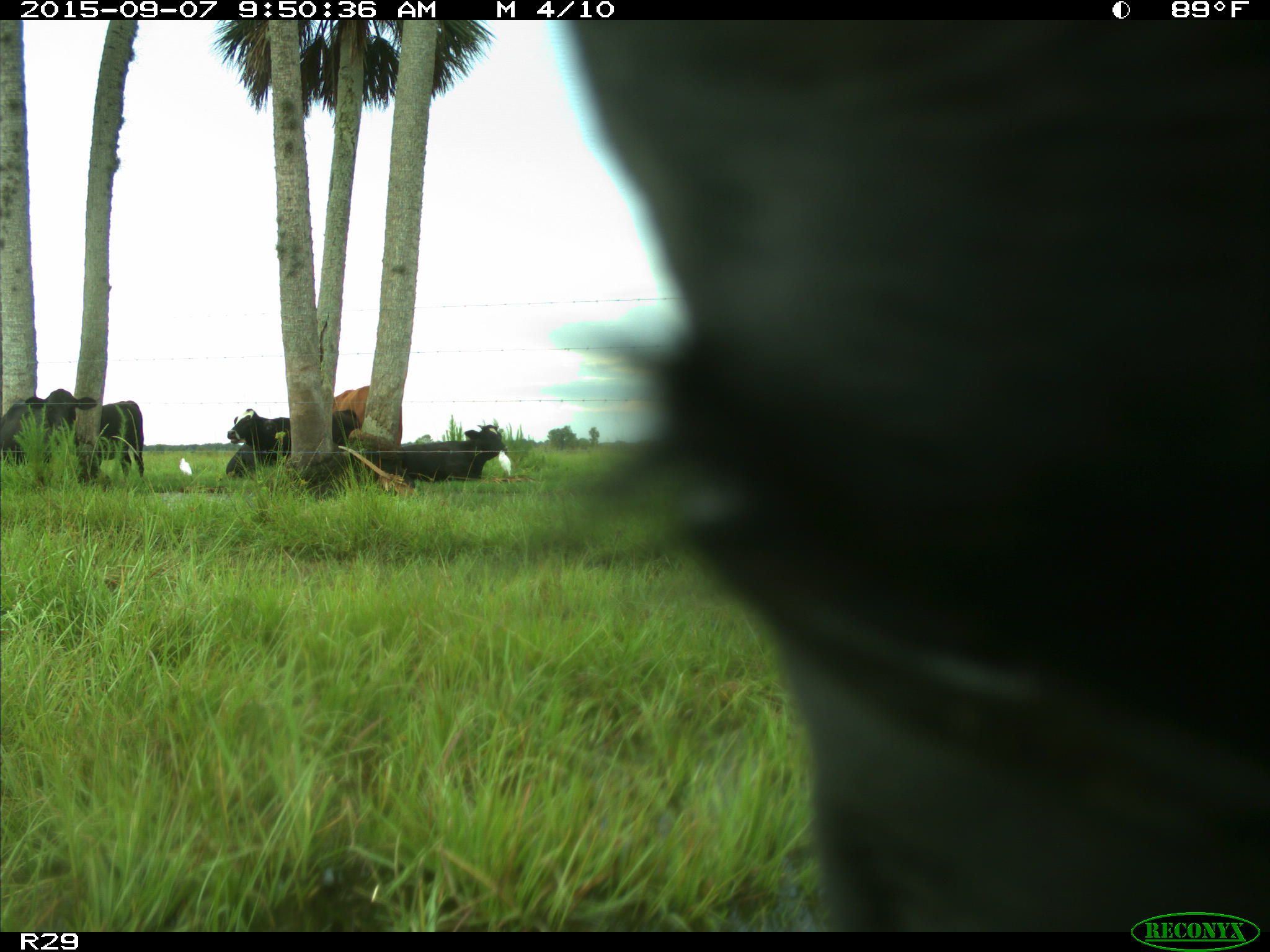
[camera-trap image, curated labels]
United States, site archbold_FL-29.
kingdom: Animalia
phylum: Chordata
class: Mammalia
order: Artiodactyla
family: Bovidae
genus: Bos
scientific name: Bos taurus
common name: domestic cow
Bos taurus (domestic cow).